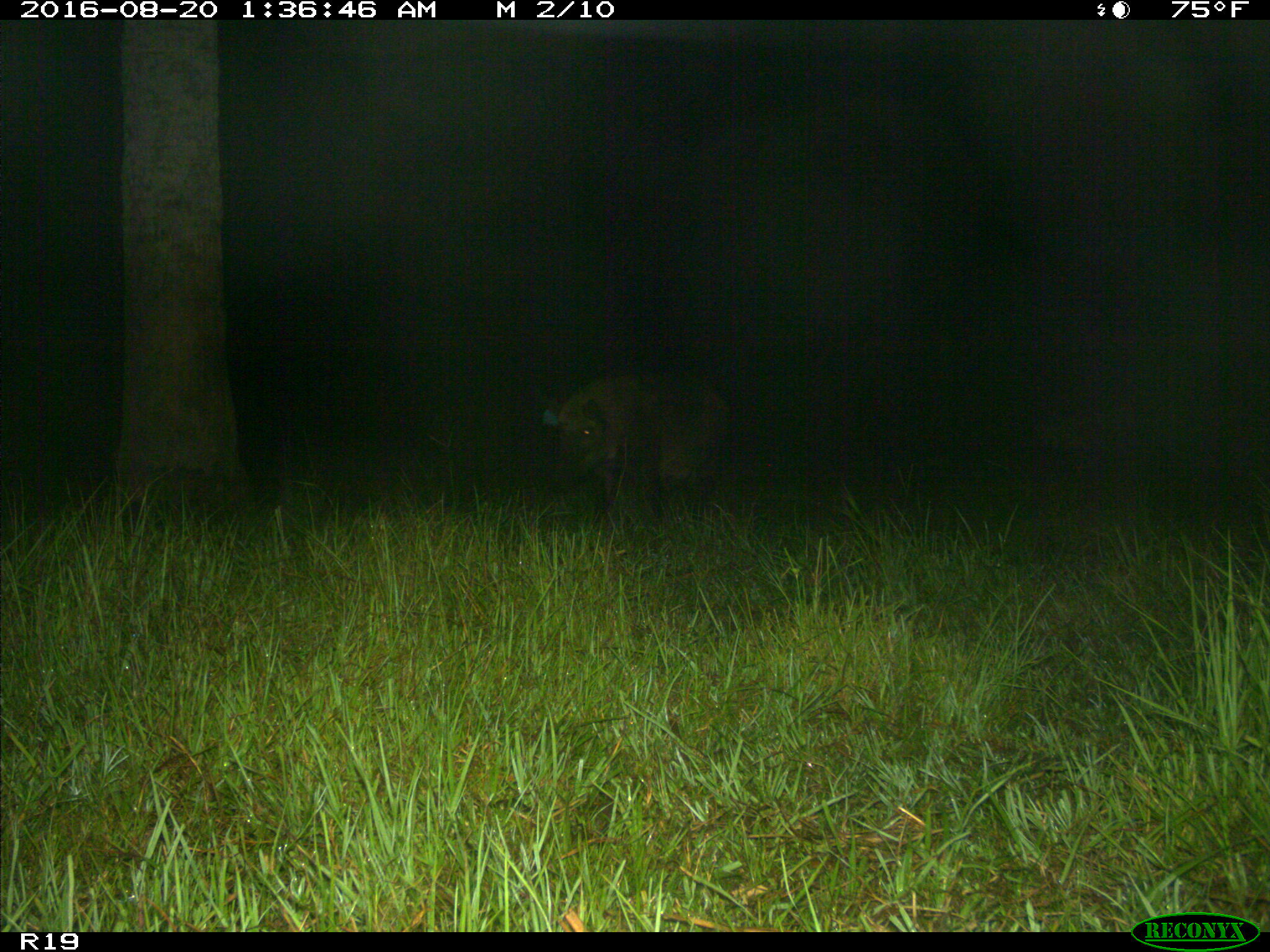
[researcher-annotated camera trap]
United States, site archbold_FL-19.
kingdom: Animalia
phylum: Chordata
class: Mammalia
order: Artiodactyla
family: Suidae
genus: Sus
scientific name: Sus scrofa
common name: wild boar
Sus scrofa (wild boar).